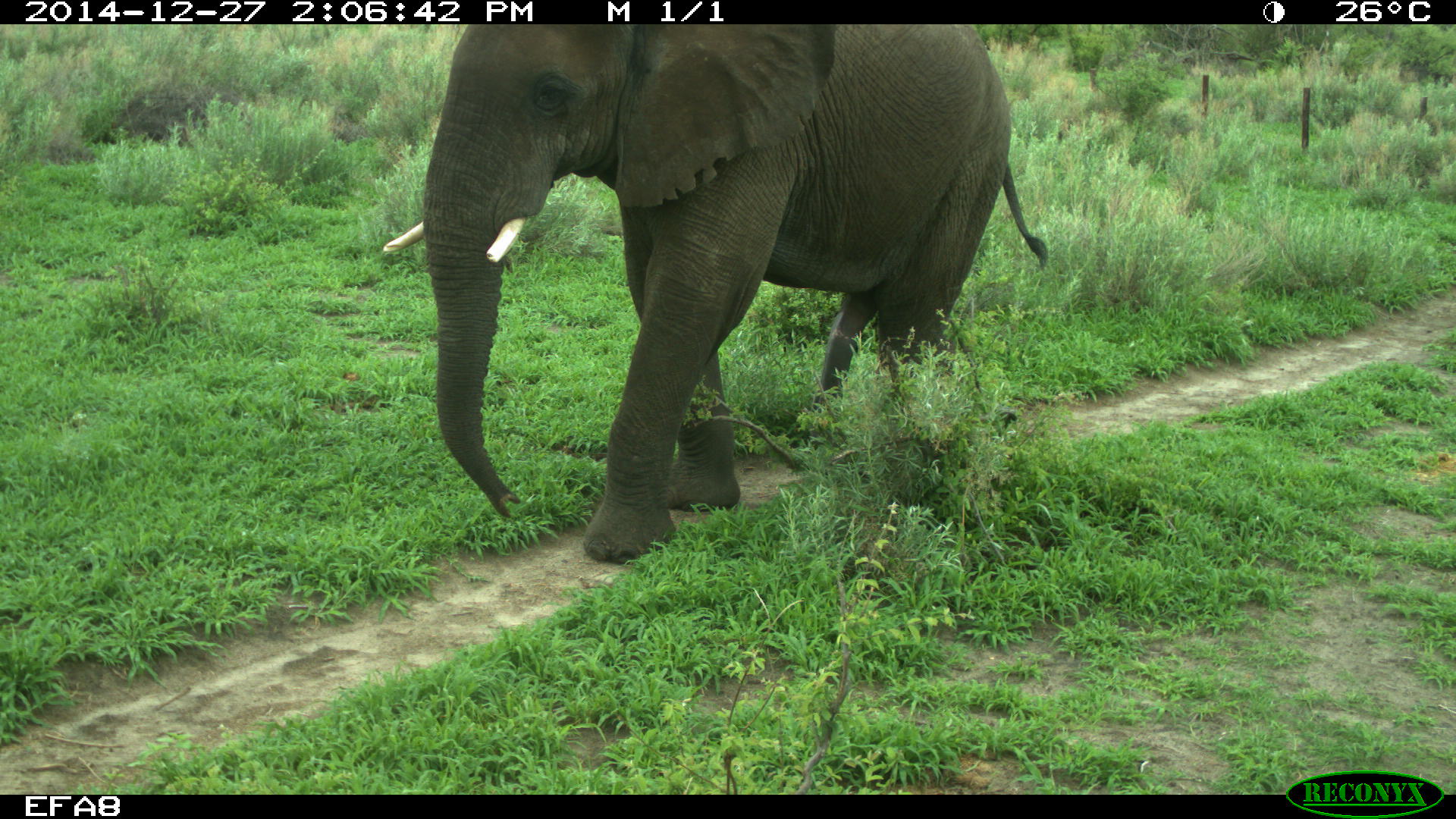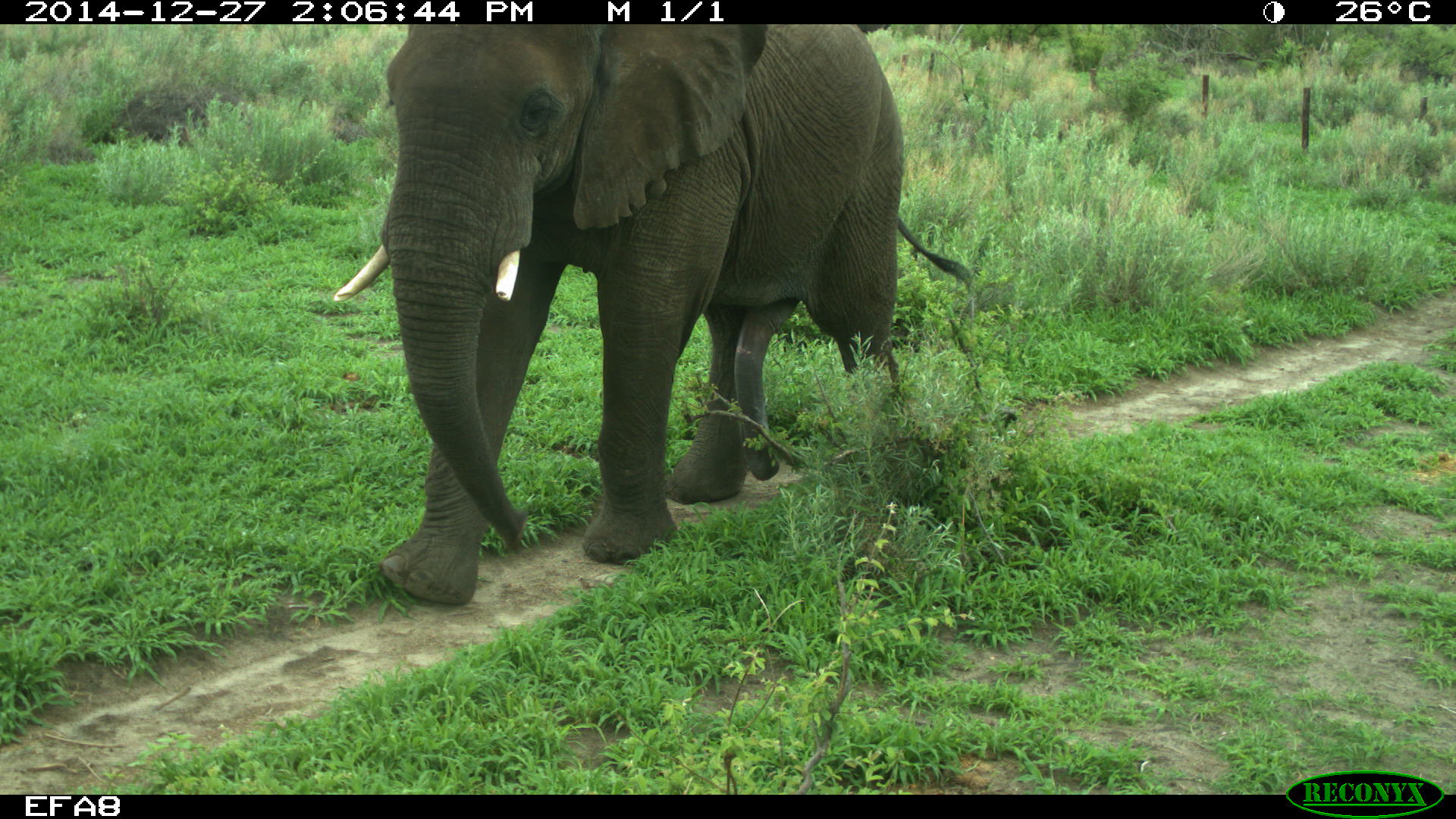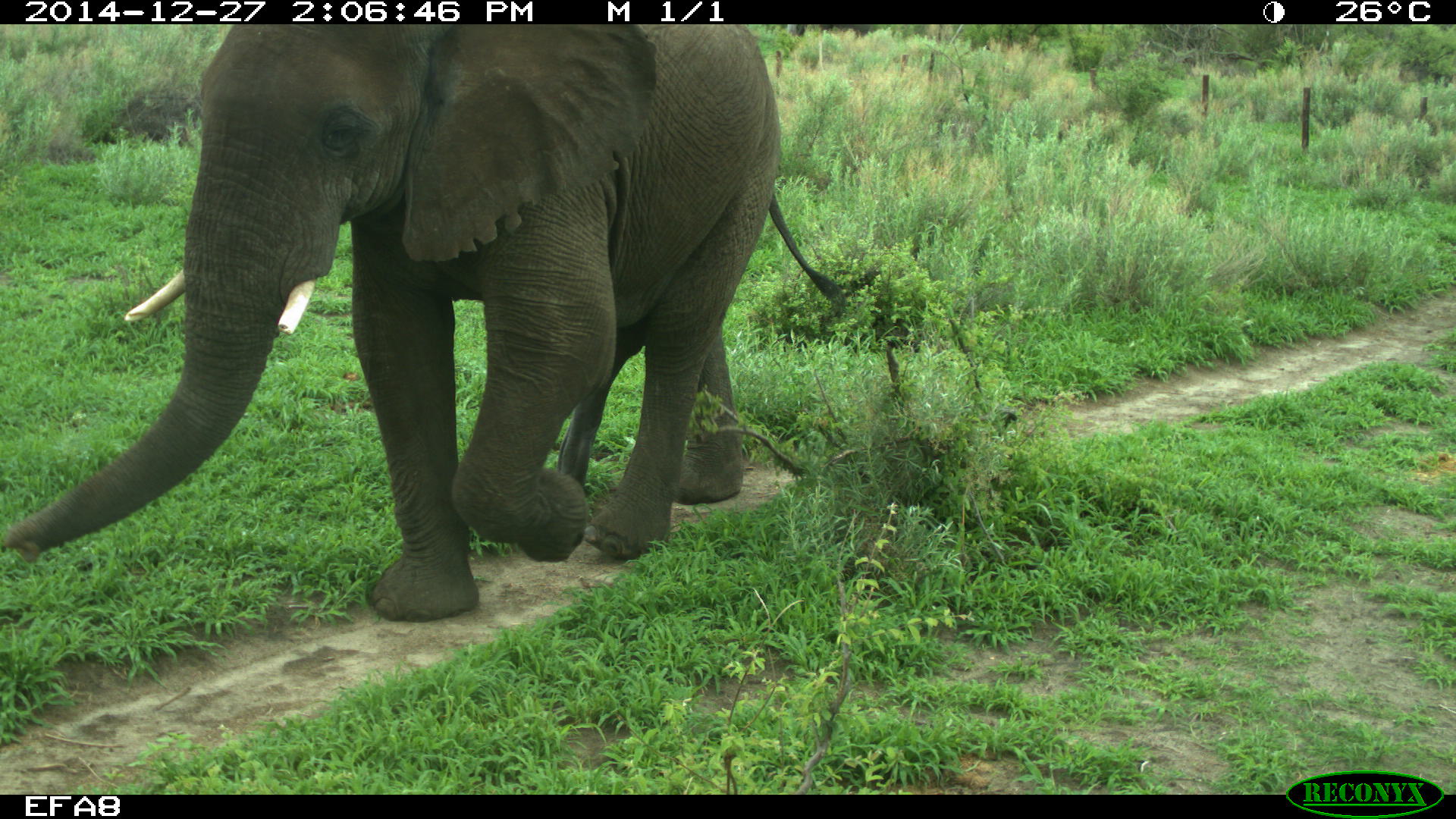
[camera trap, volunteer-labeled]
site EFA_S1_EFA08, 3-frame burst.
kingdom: Animalia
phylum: Chordata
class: Mammalia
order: Proboscidea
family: Elephantidae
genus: Loxodonta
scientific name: Loxodonta africana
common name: african bush elephant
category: elephant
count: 1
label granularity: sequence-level